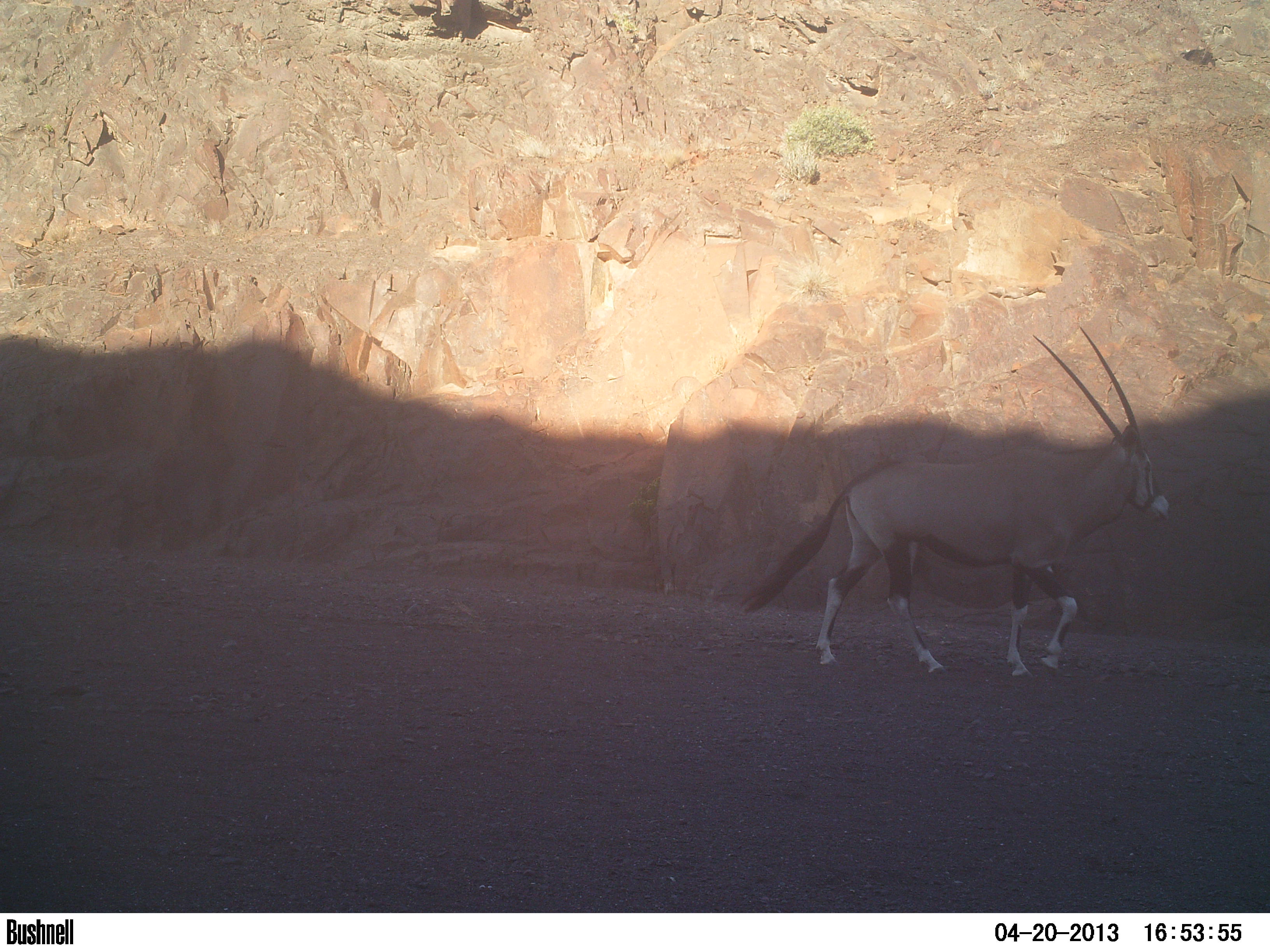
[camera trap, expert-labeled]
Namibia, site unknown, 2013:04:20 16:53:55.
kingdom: Animalia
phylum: Chordata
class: Mammalia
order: Artiodactyla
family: Bovidae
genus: Oryx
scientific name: Oryx gazella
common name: gemsbok